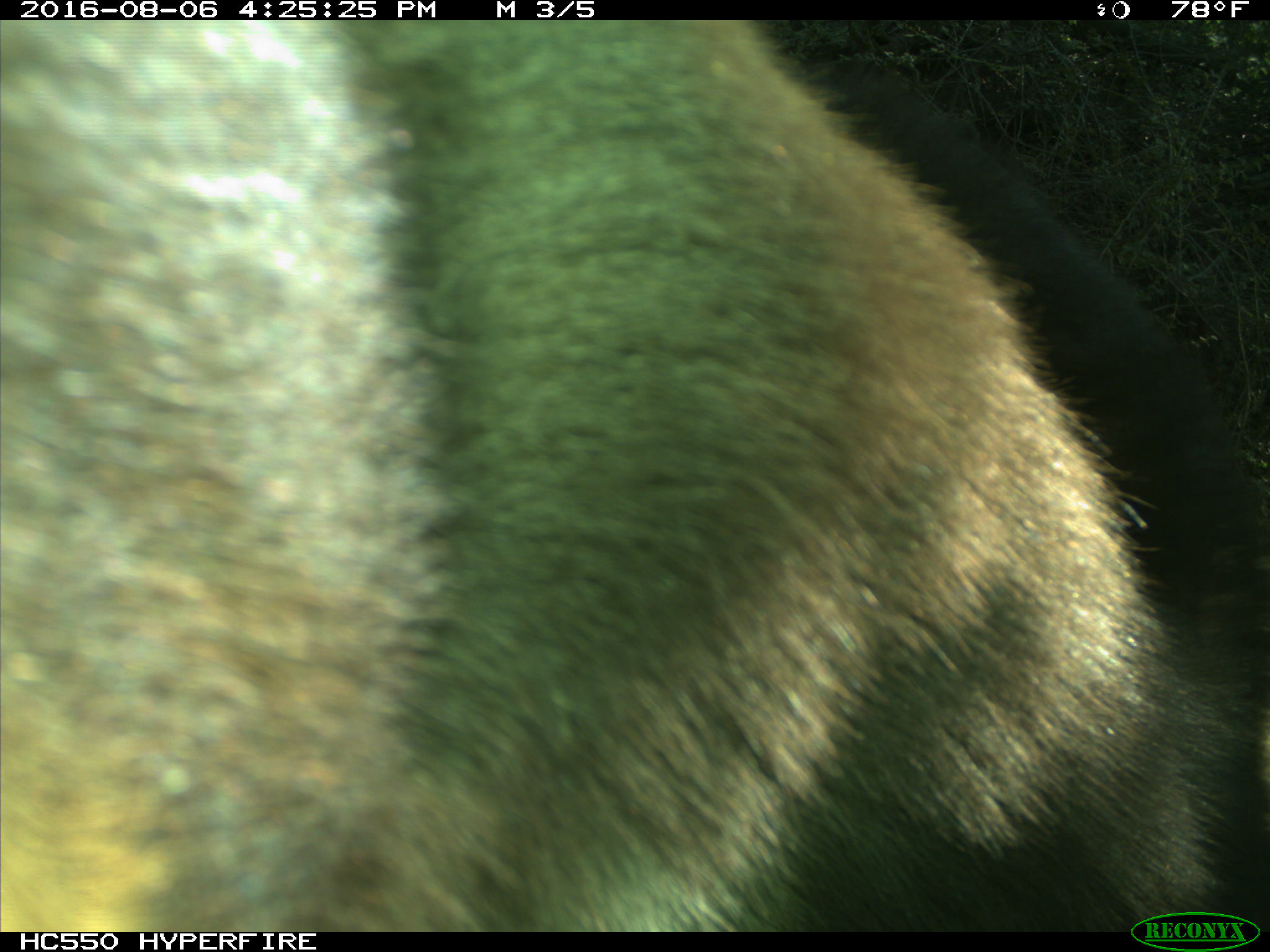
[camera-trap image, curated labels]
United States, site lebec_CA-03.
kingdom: Animalia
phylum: Chordata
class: Mammalia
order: Carnivora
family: Ursidae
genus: Ursus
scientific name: Ursus americanus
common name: american black bear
Ursus americanus (american black bear).